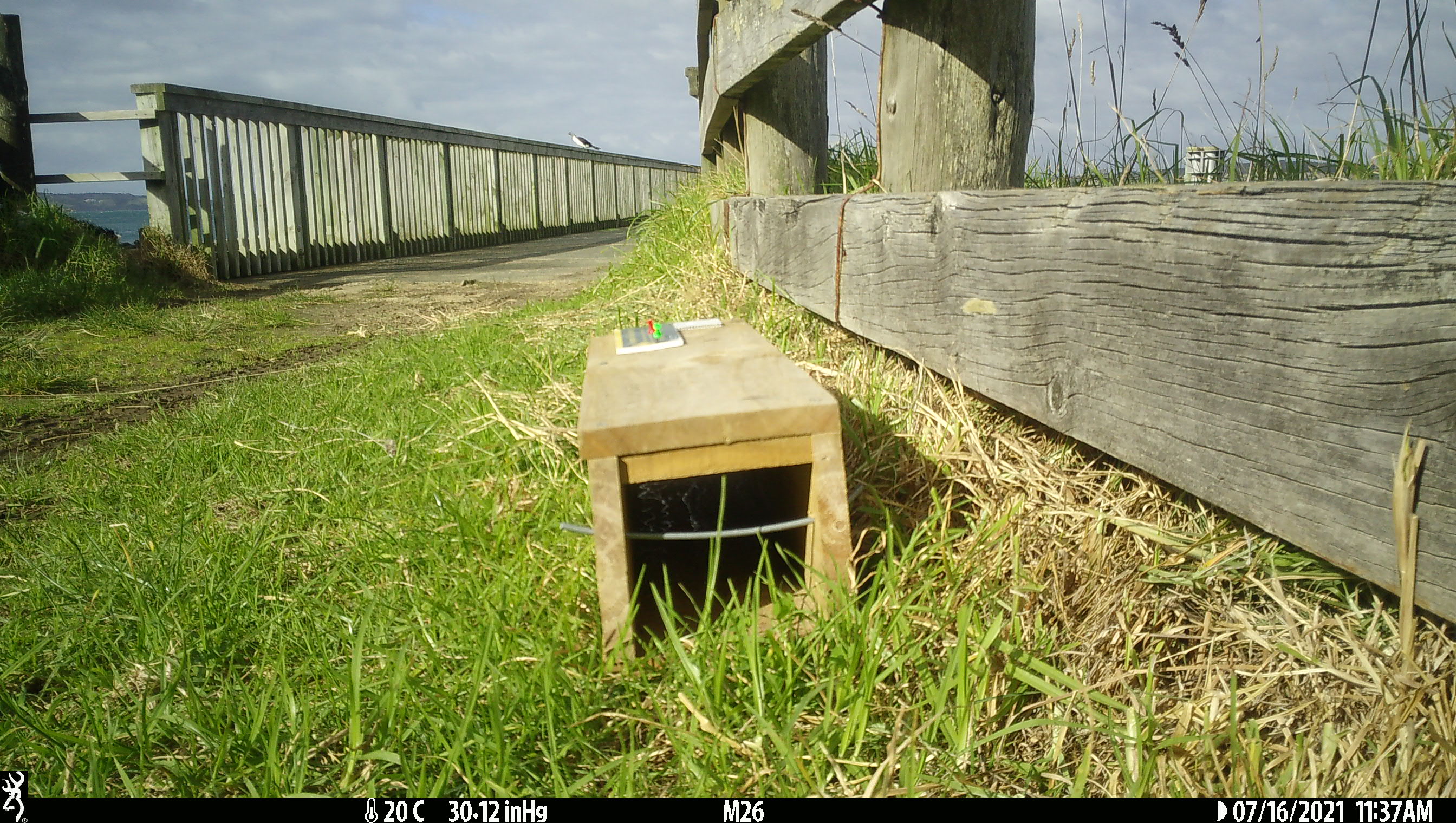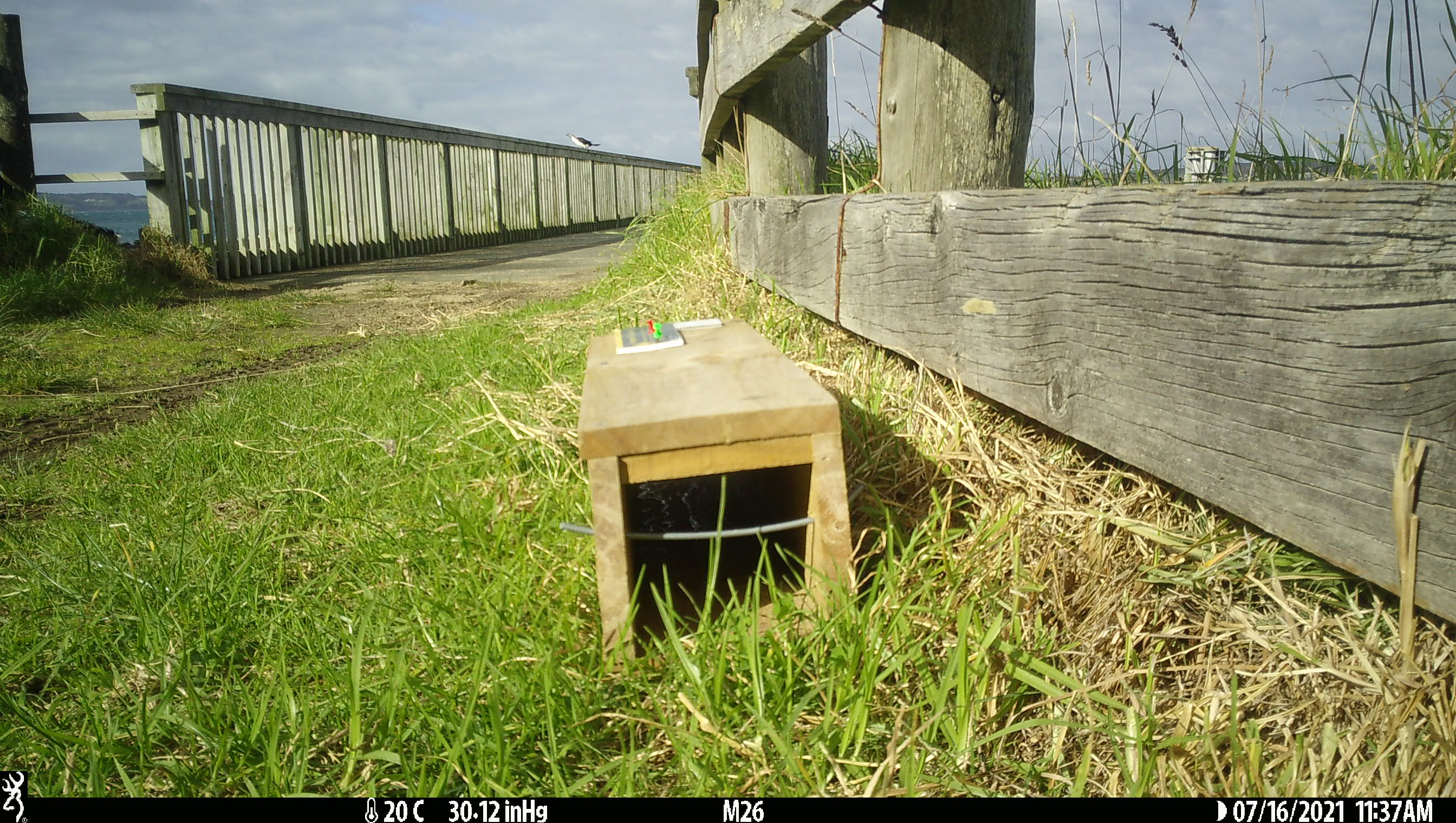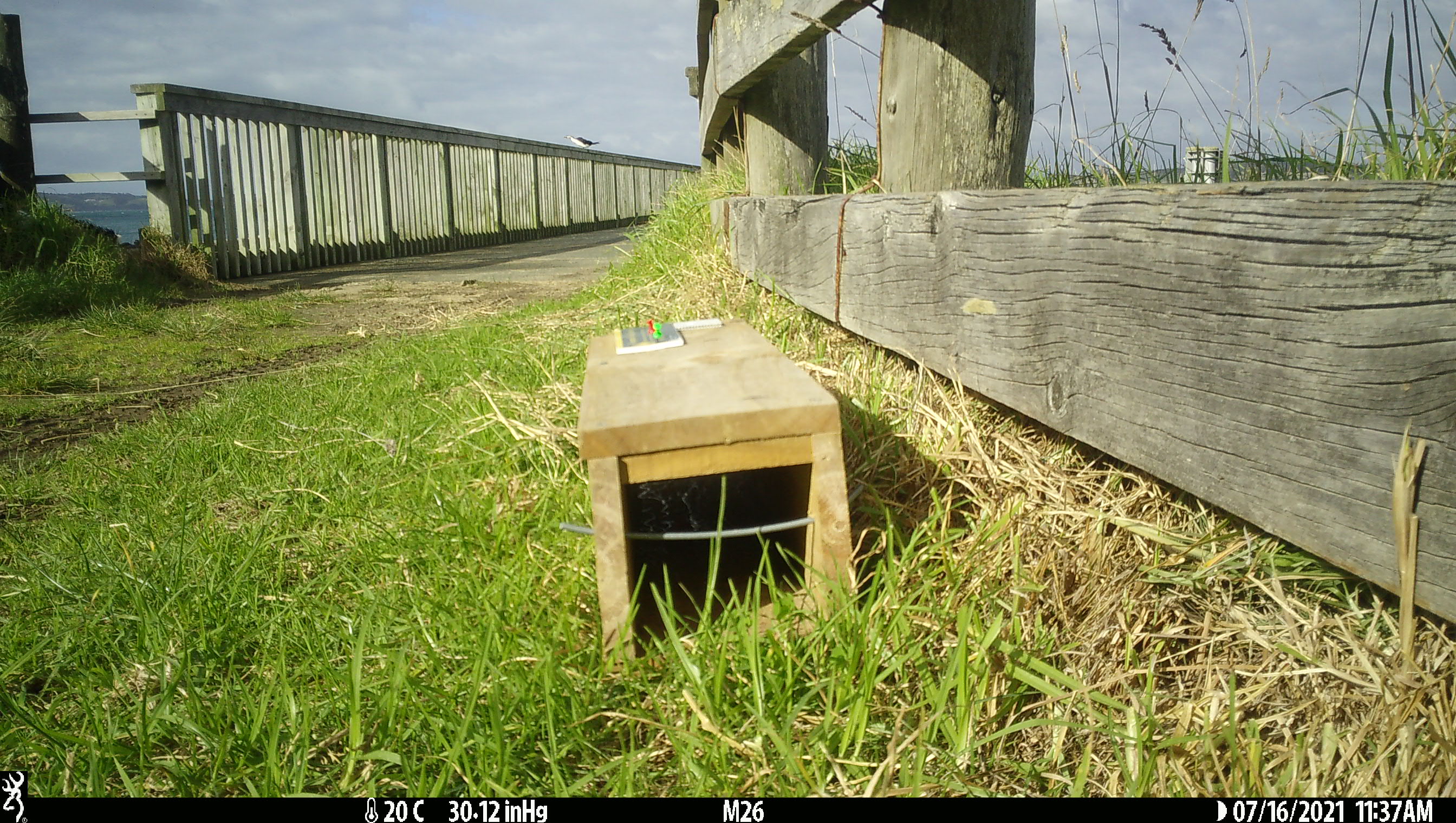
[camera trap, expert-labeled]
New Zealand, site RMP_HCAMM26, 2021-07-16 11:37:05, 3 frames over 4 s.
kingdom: Animalia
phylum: Chordata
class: Aves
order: Suliformes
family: Phalacrocoracidae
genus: Gulosus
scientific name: Gulosus aristotelis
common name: common shag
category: shag